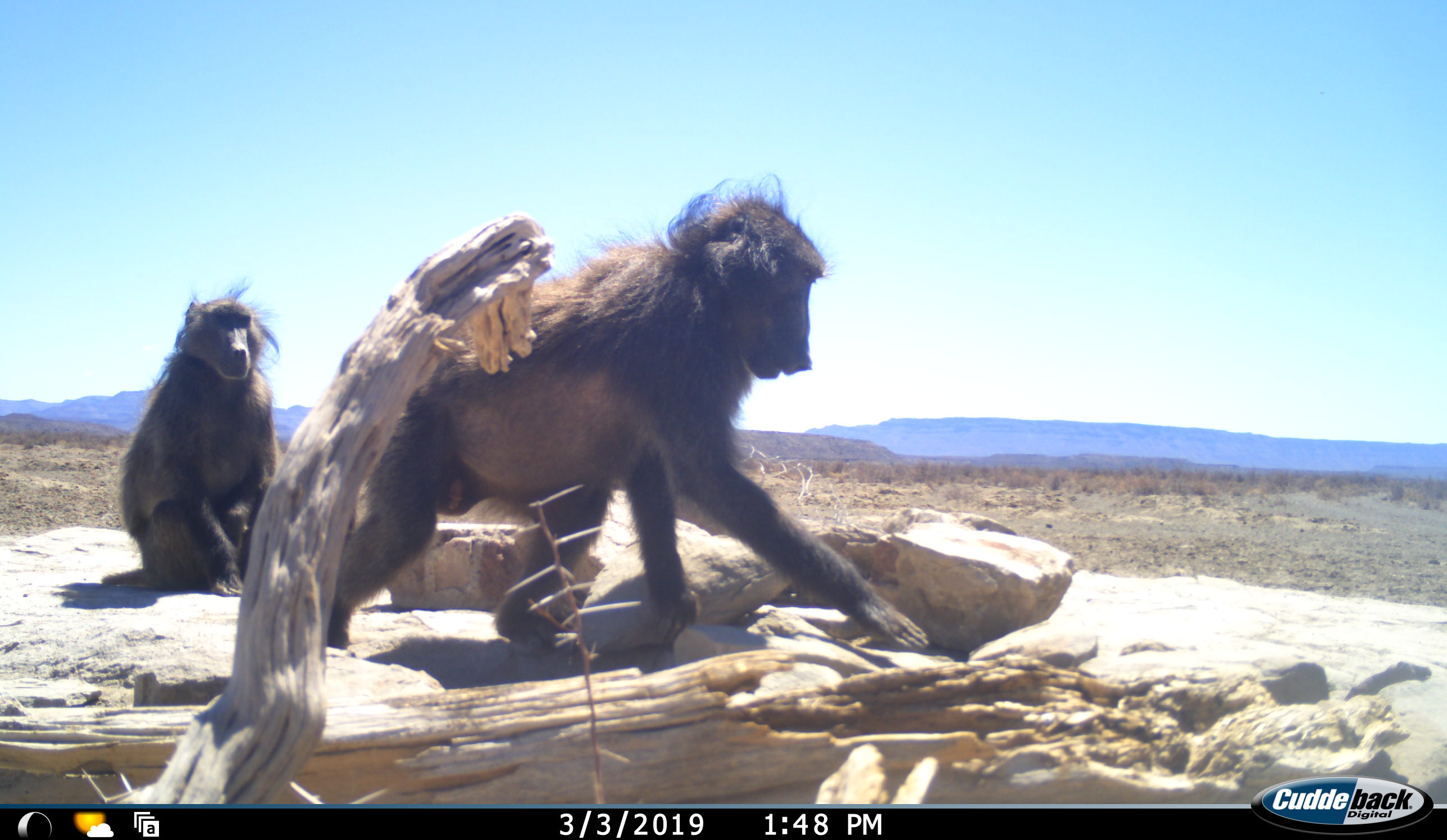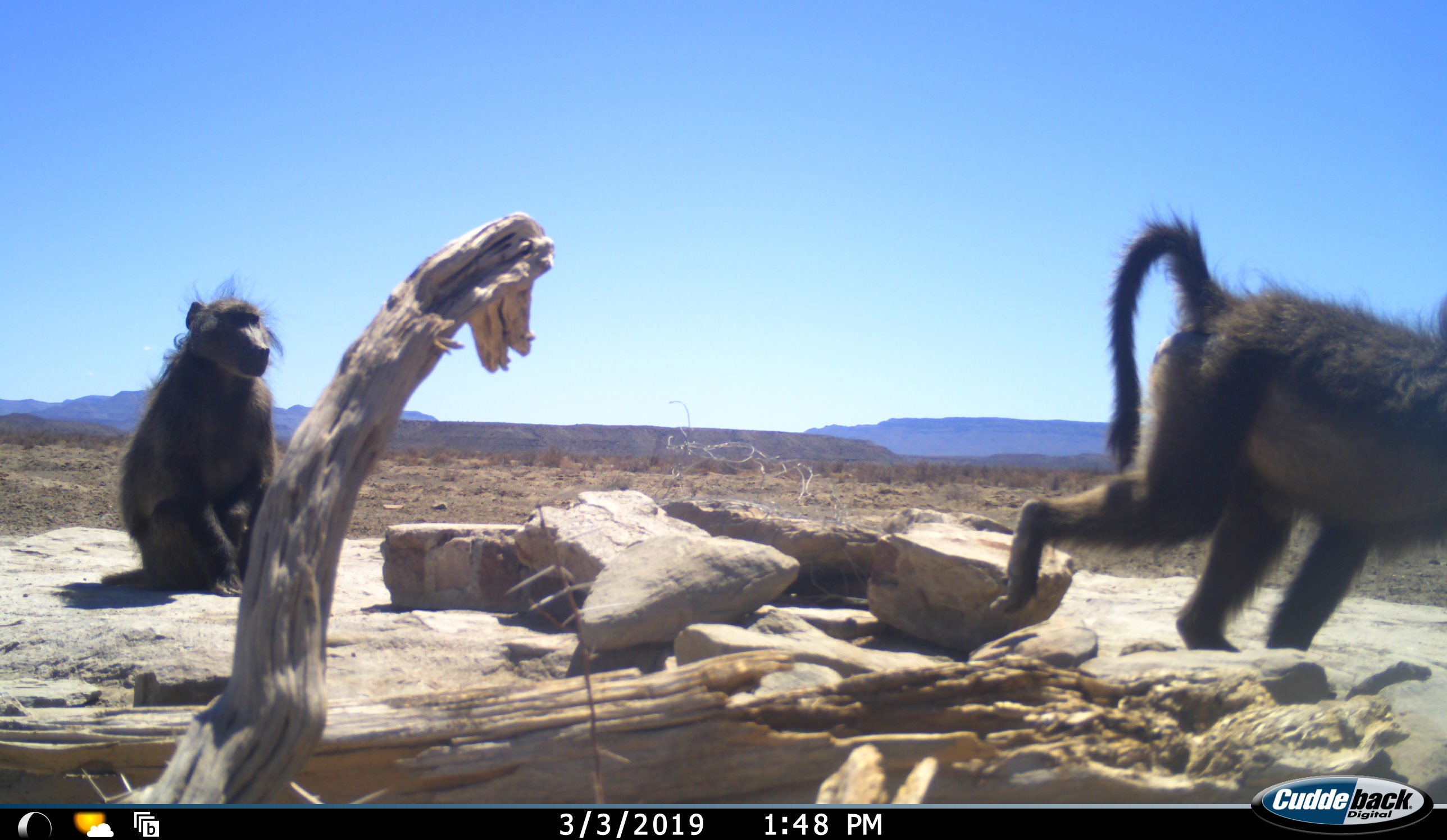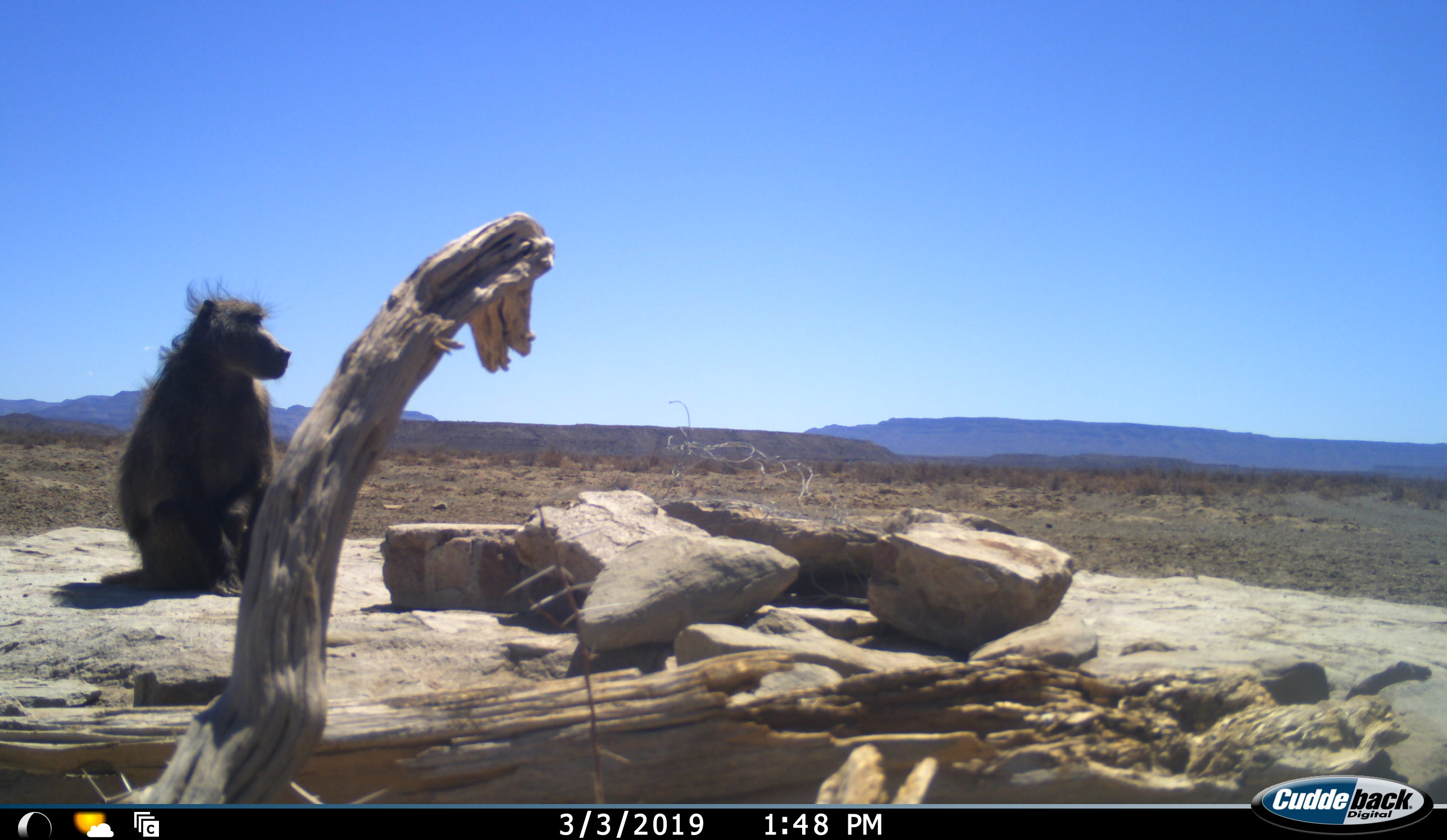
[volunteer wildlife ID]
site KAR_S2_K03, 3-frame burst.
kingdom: Animalia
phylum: Chordata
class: Mammalia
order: Primates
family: Cercopithecidae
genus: Papio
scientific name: Papio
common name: baboon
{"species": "baboon (Papio)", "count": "2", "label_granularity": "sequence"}